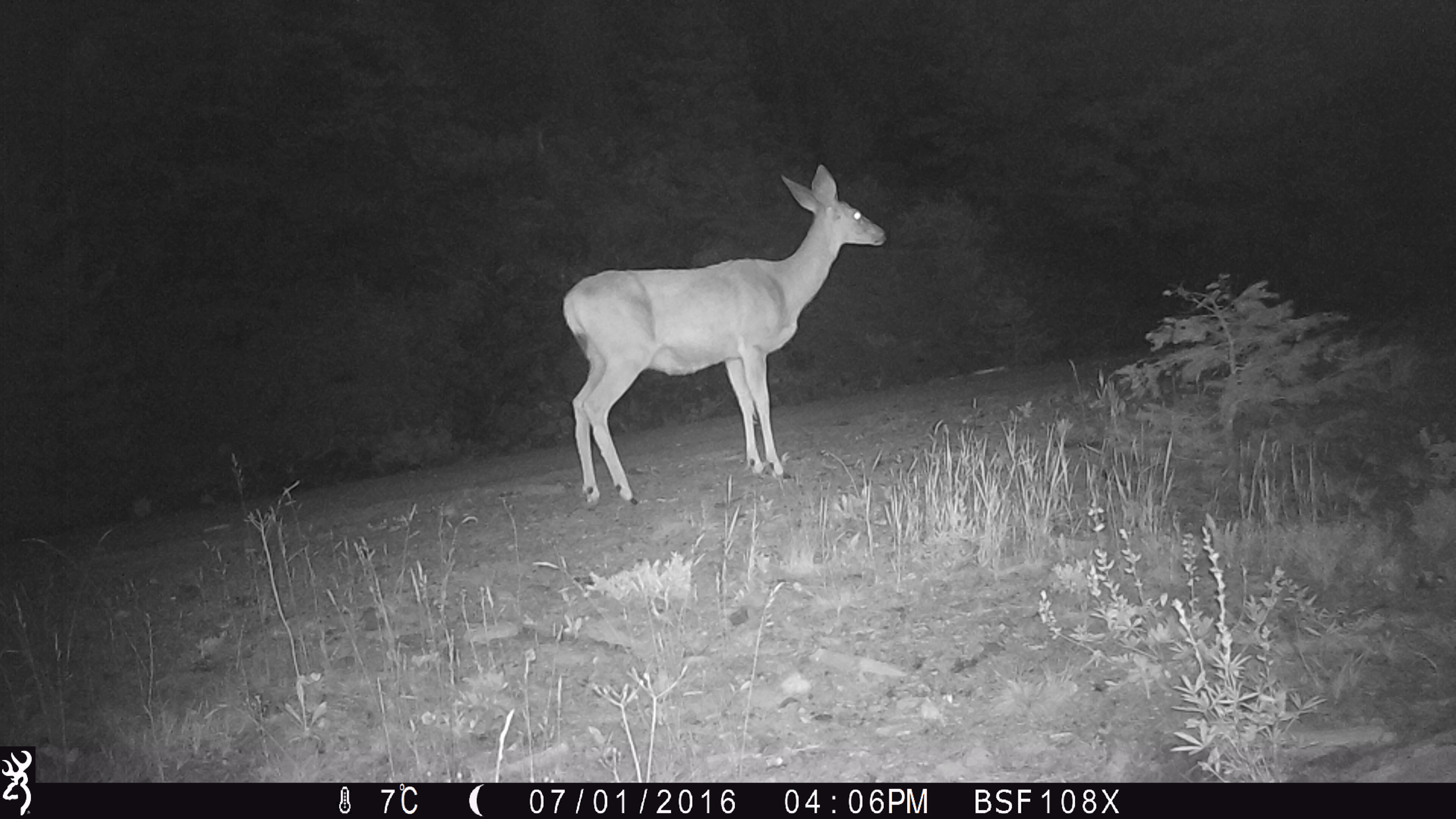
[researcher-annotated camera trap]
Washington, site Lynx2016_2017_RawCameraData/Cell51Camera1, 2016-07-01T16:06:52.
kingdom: Animalia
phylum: Chordata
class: Mammalia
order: Artiodactyla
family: Cervidae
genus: Odocoileus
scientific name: Odocoileus hemionus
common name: mule deer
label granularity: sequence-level